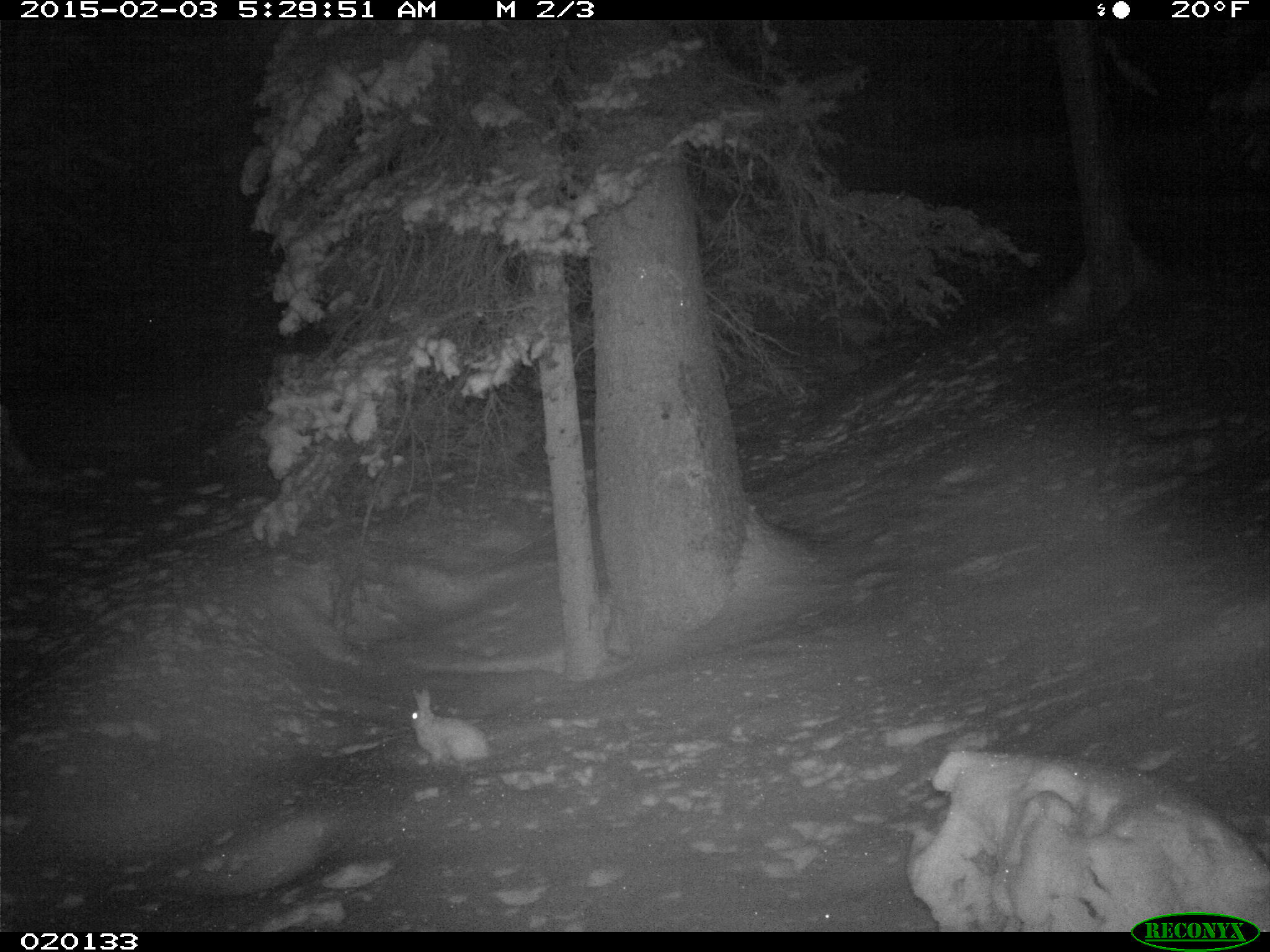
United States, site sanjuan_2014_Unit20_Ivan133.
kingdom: Animalia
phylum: Chordata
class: Mammalia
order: Lagomorpha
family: Leporidae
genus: Lepus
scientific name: Lepus americanus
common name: snowshoe hare